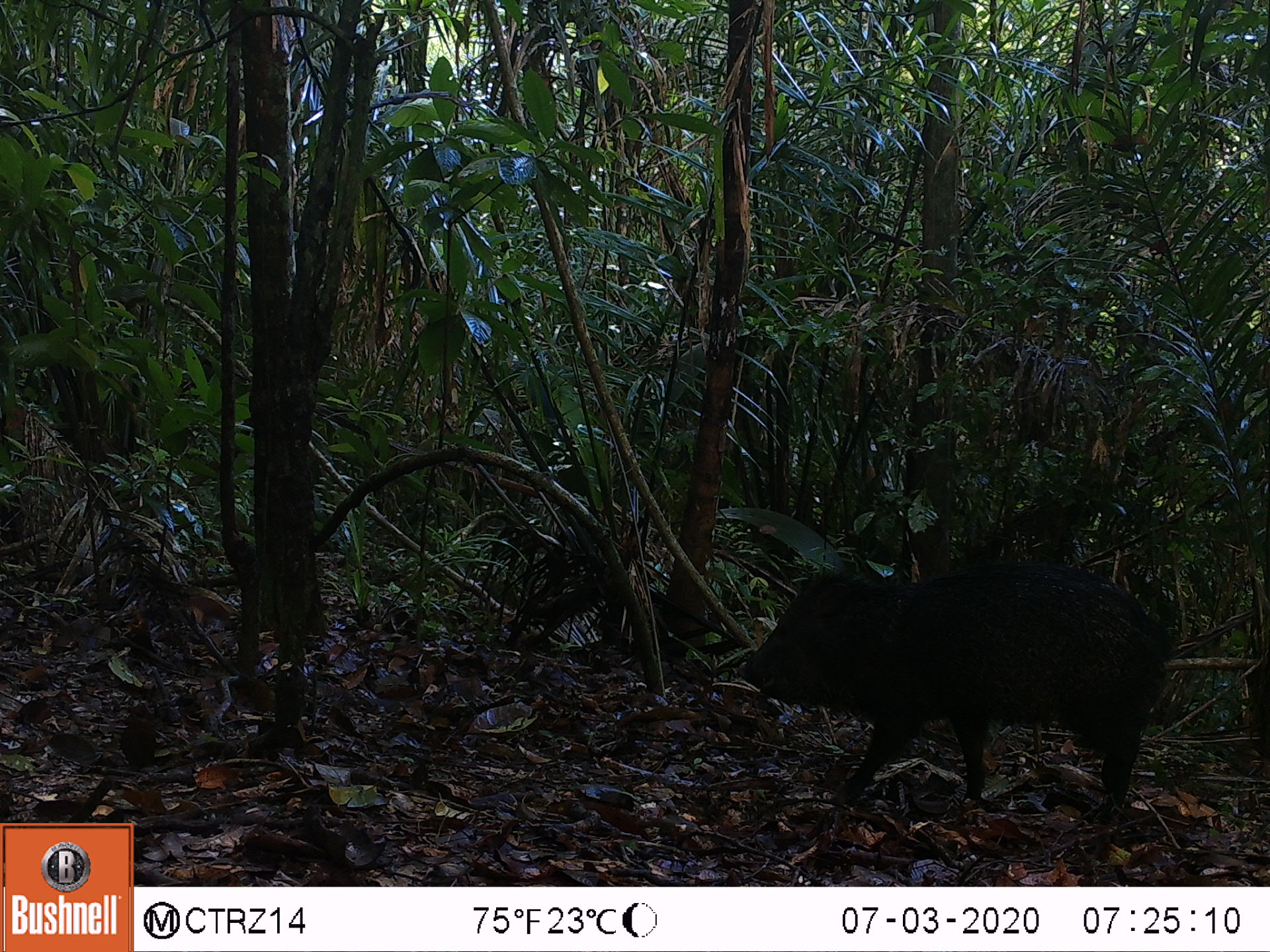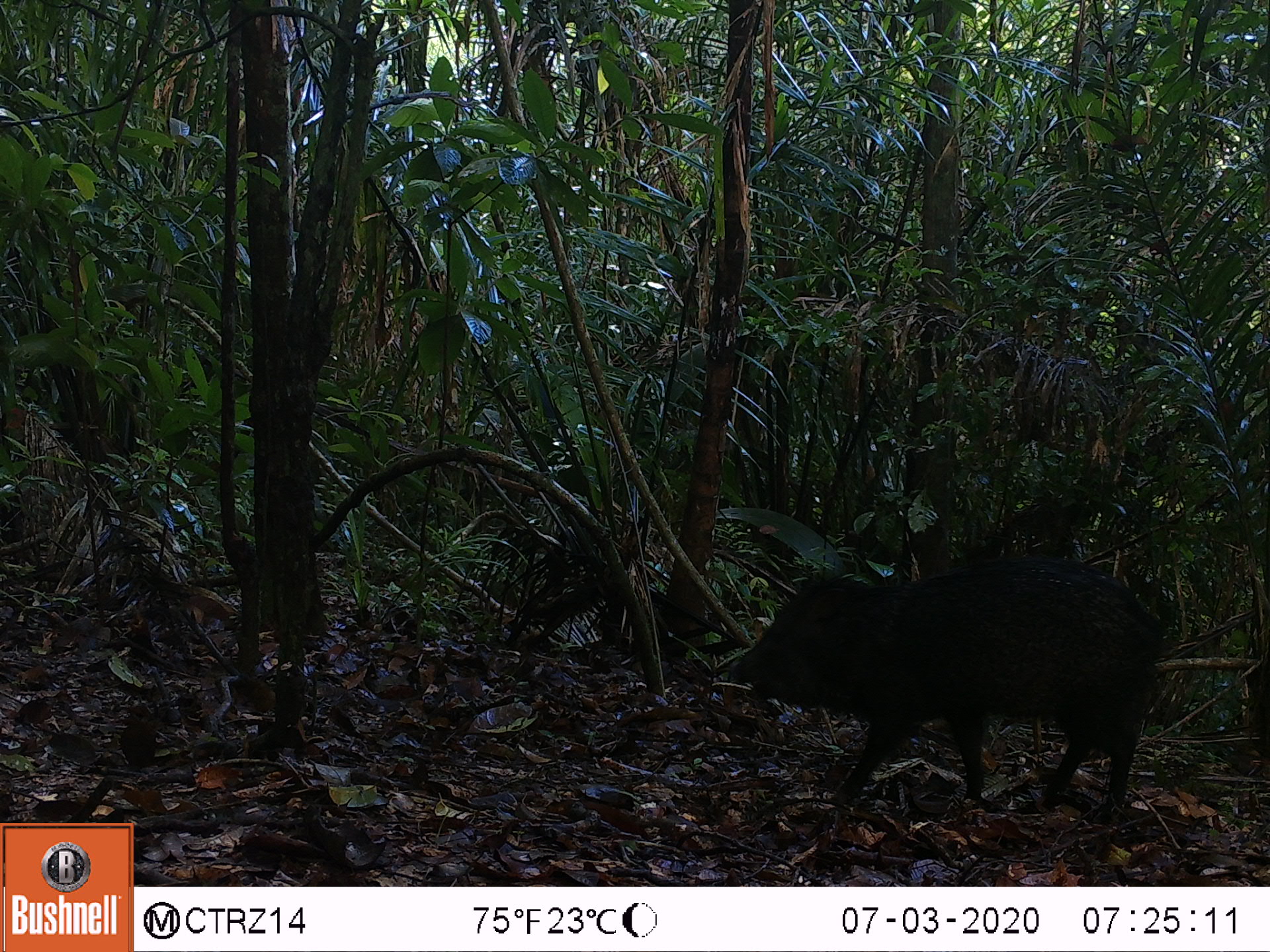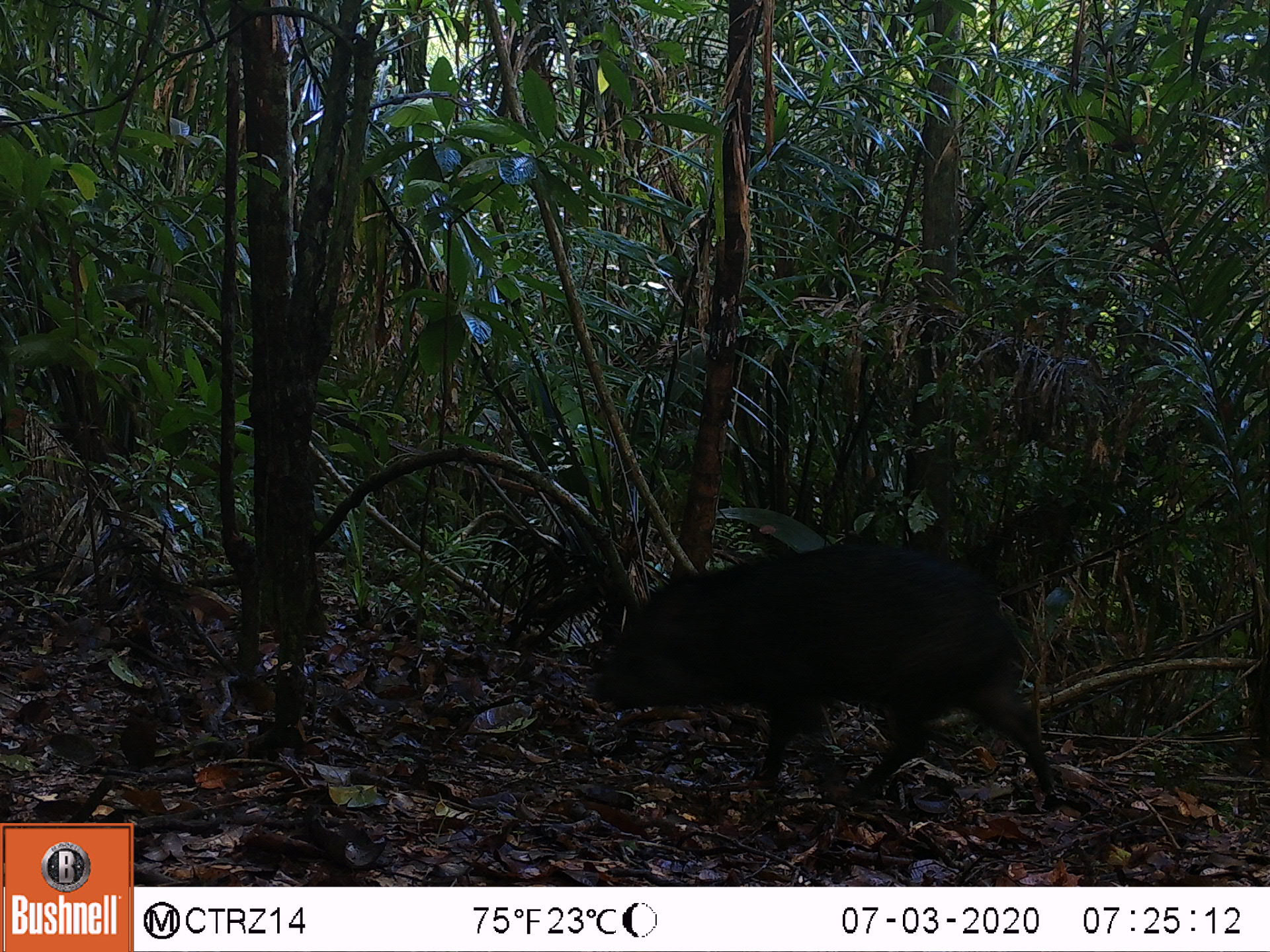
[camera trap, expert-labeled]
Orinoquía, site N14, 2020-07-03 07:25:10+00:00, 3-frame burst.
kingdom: Animalia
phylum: Chordata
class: Mammalia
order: Artiodactyla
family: Tayassuidae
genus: Pecari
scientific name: Pecari tajacu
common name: collared peccary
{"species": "collared peccary (Pecari tajacu)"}